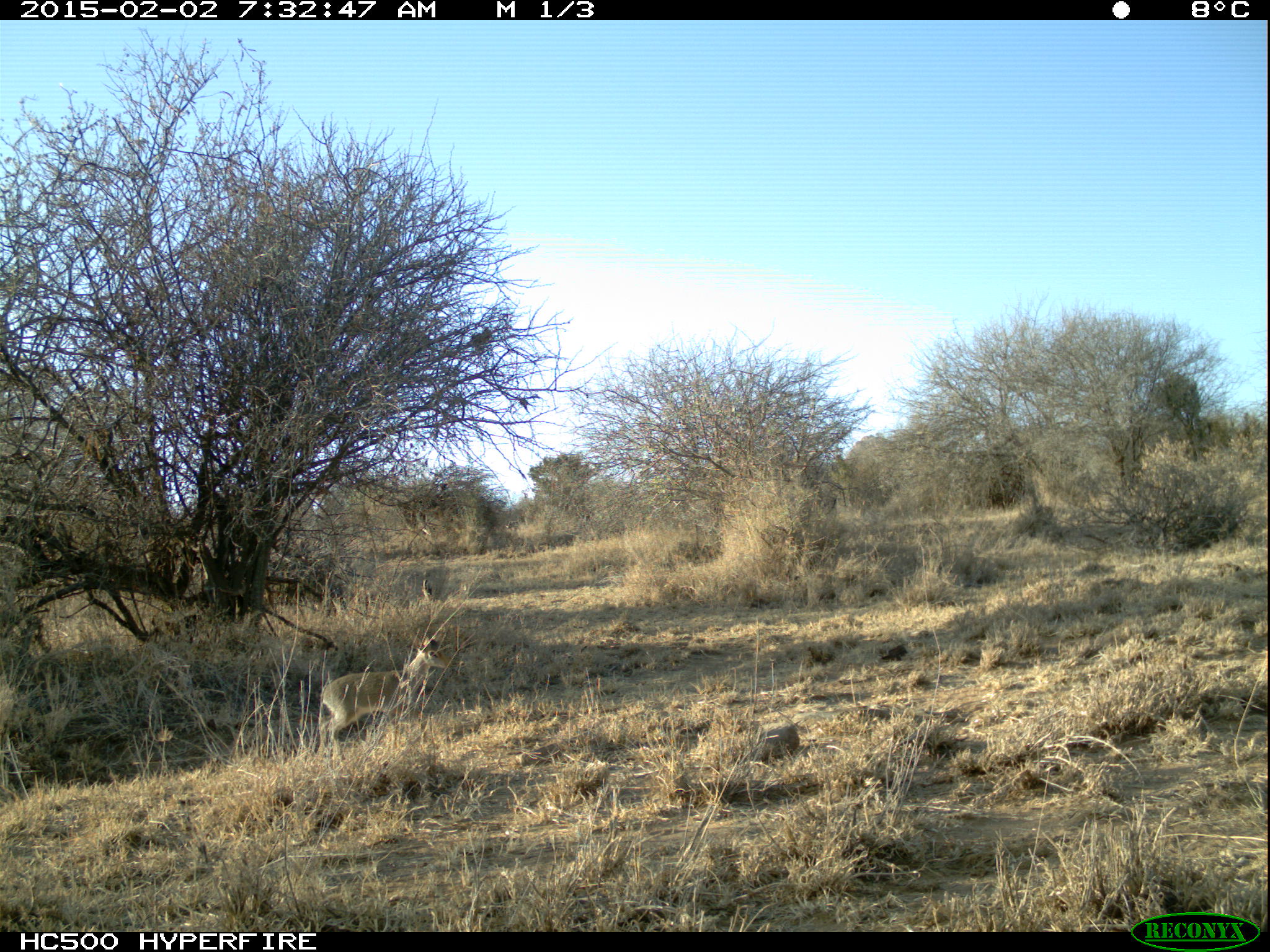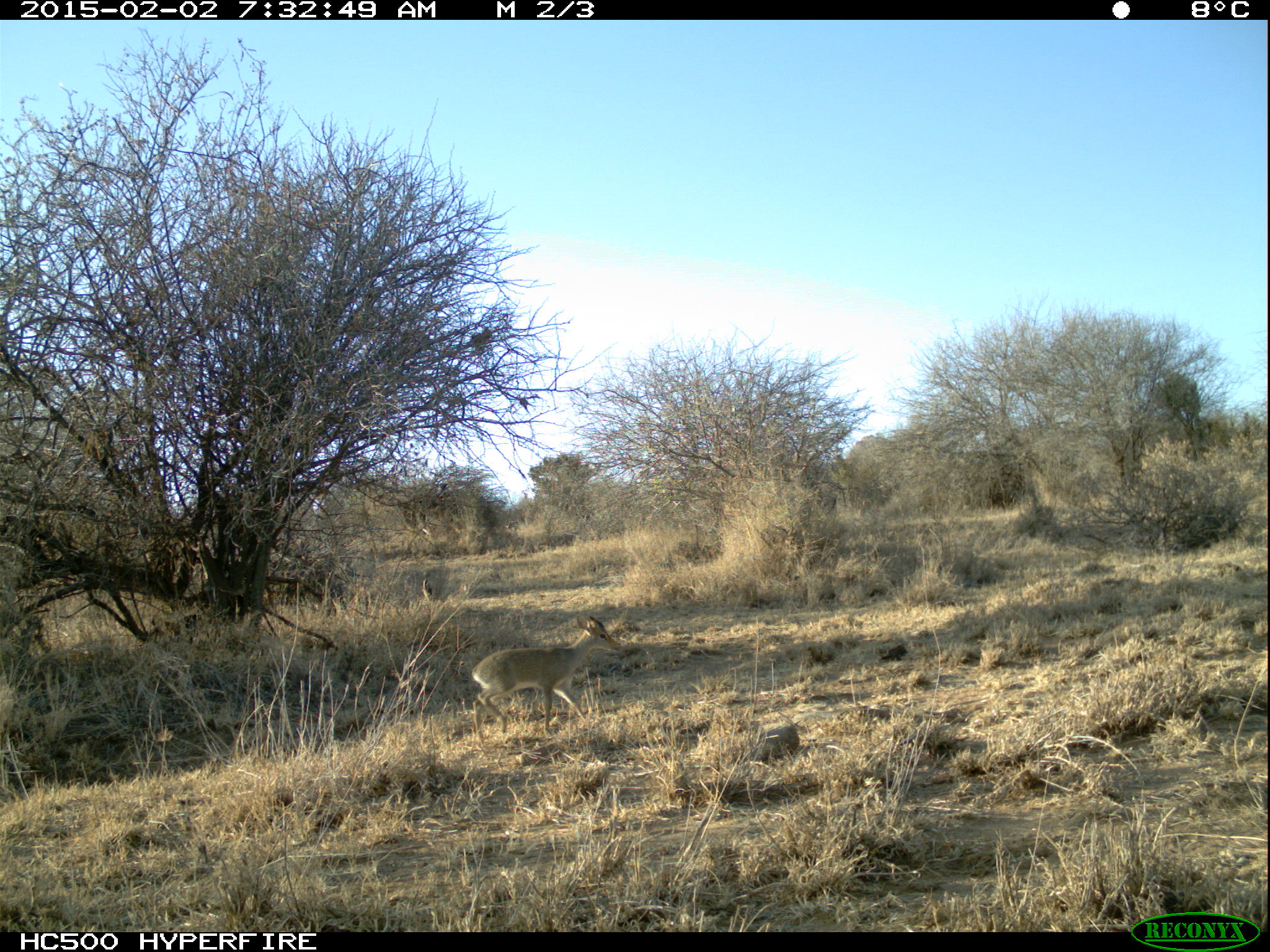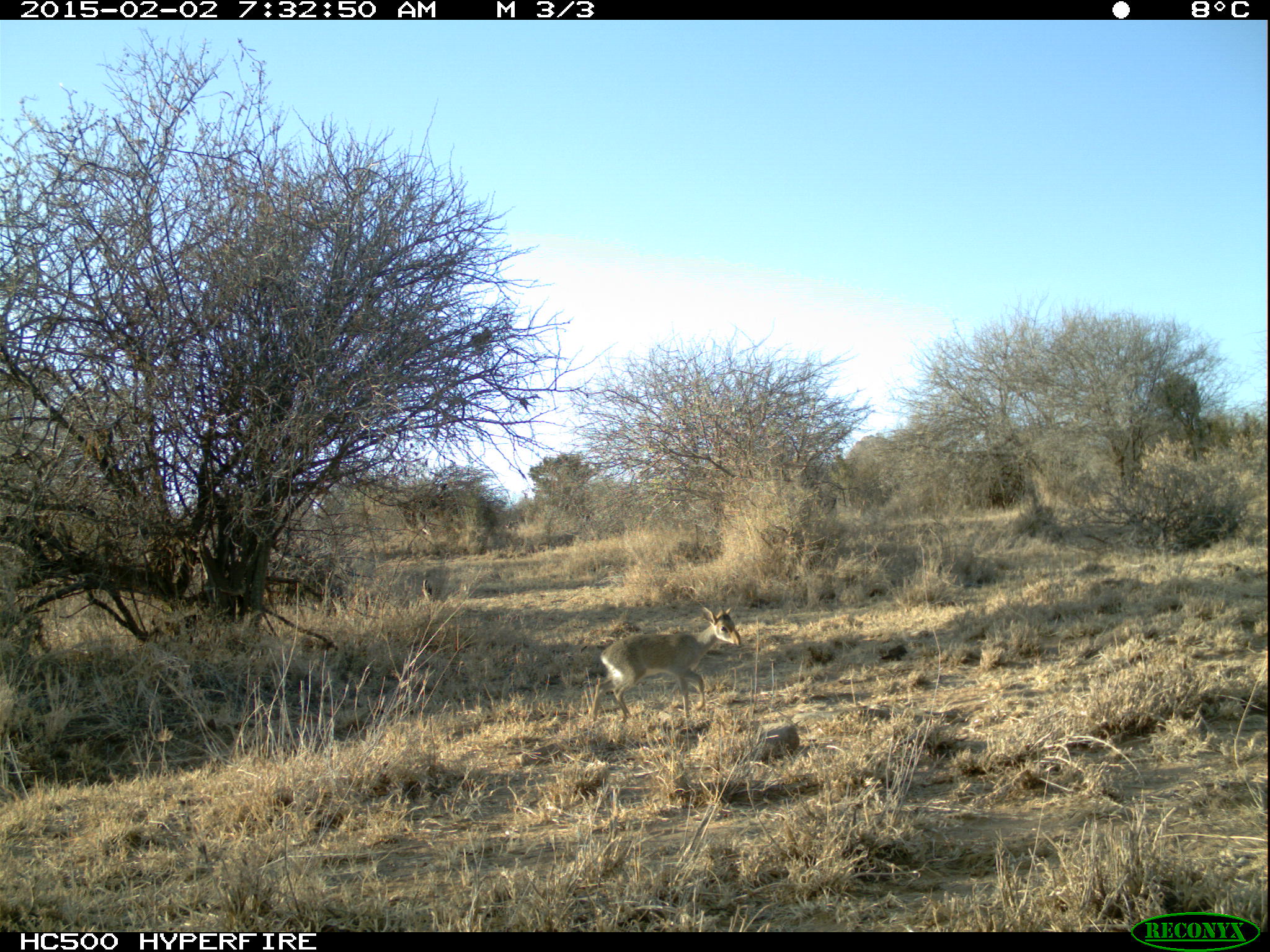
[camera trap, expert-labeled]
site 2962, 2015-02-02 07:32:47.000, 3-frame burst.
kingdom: Animalia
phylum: Chordata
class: Mammalia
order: Artiodactyla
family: Bovidae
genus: Madoqua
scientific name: Madoqua guentheri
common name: günther's dik-dik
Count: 1.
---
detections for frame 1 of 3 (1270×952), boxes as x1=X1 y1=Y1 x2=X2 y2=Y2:
madoqua guentheri: x1=313 y1=635 x2=449 y2=760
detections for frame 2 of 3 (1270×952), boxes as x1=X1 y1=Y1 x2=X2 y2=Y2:
madoqua guentheri: x1=472 y1=614 x2=620 y2=744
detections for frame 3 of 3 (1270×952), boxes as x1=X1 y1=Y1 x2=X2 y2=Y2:
madoqua guentheri: x1=586 y1=607 x2=739 y2=734